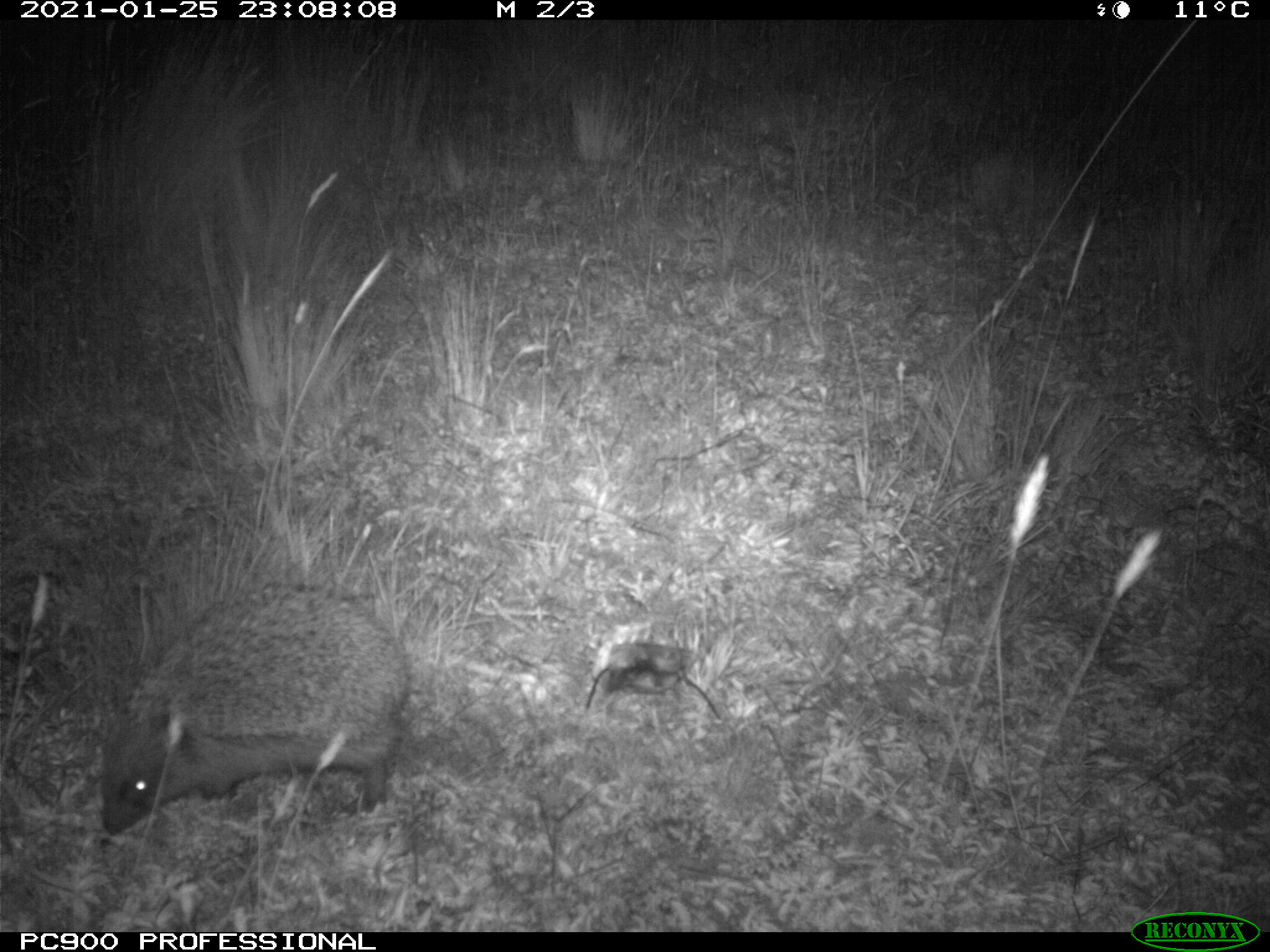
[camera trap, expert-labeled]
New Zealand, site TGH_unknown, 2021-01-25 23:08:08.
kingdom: Animalia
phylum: Chordata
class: Mammalia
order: Eulipotyphla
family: Erinaceidae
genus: Erinaceus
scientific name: Erinaceus europaeus europaeus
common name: european hedgehog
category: hedgehog